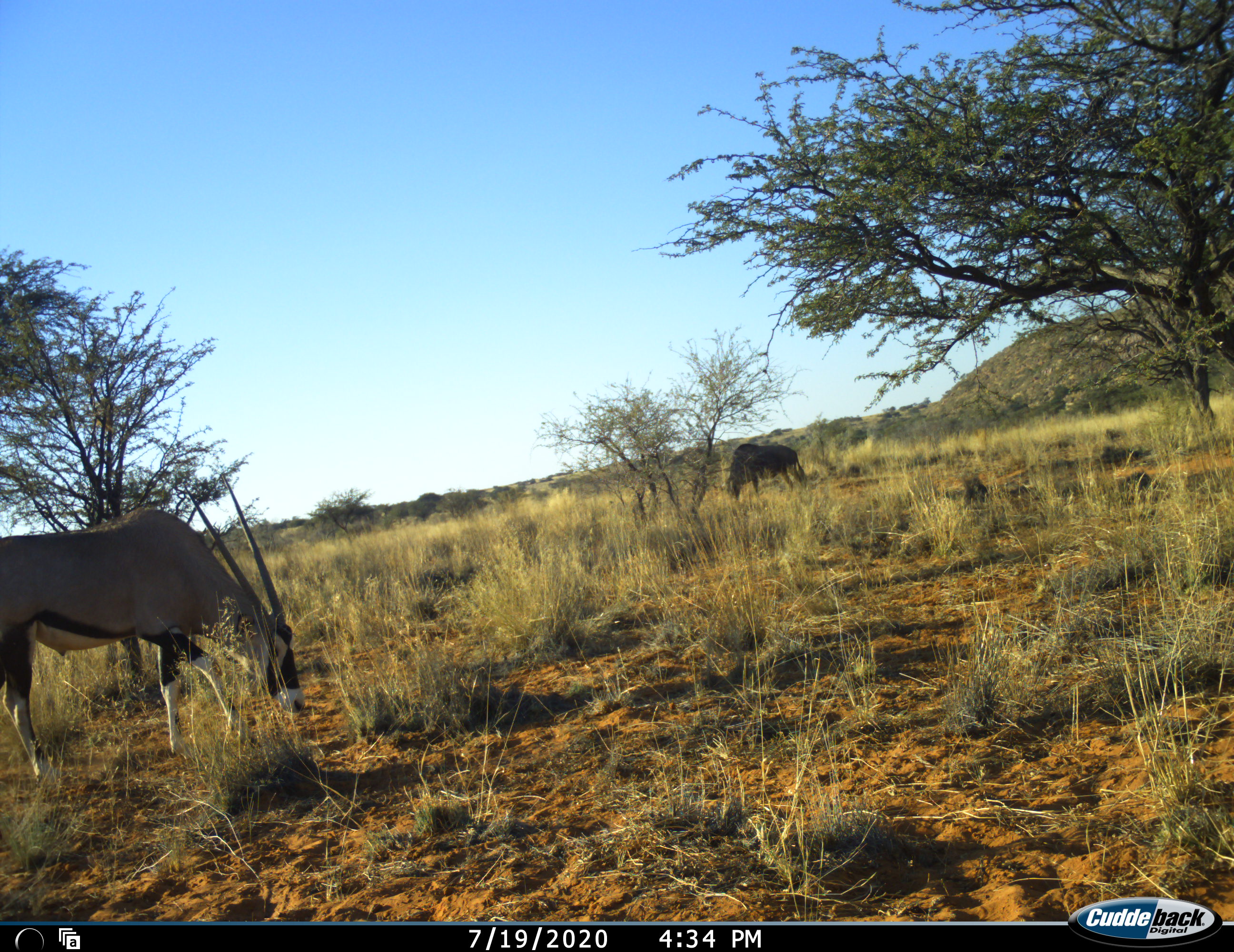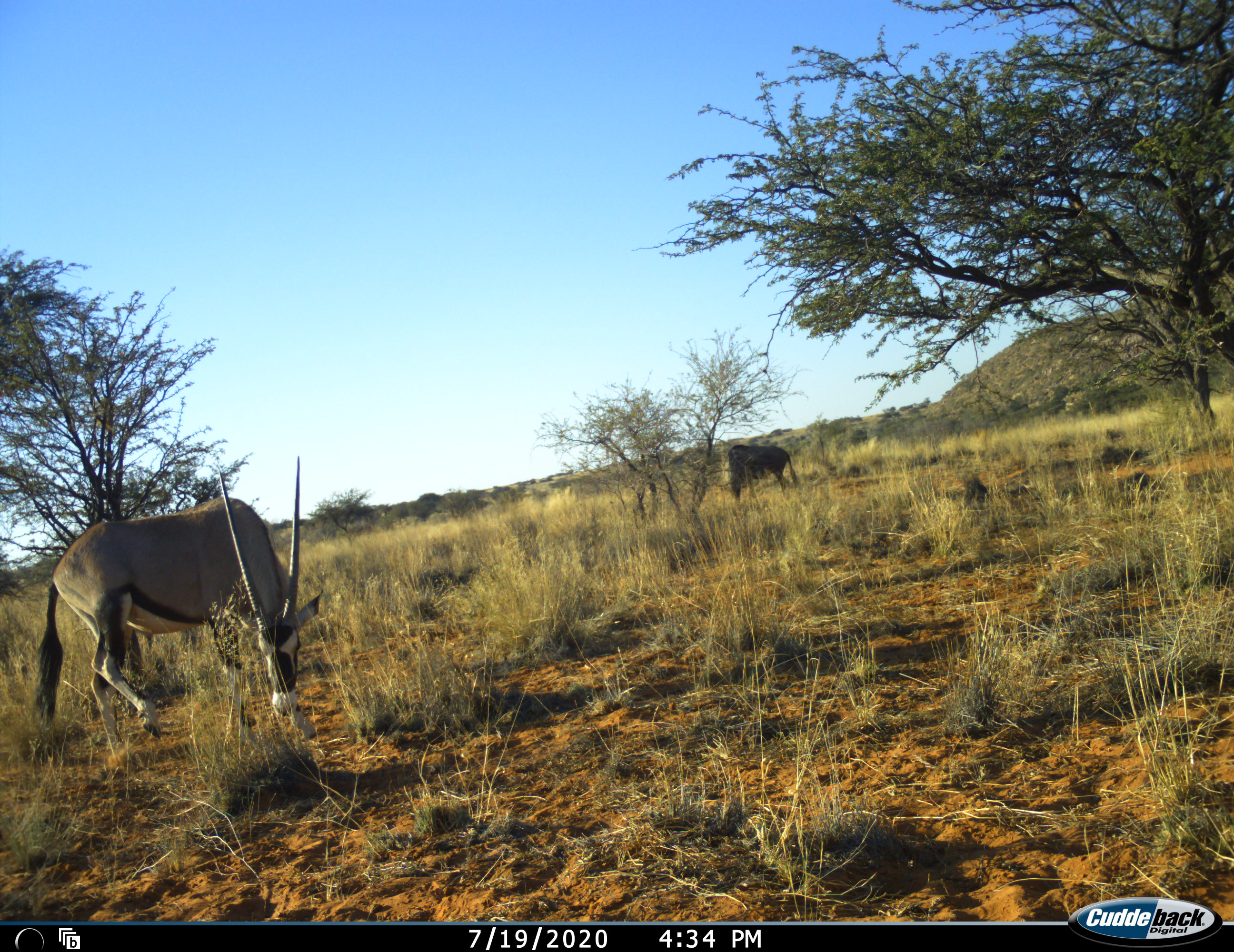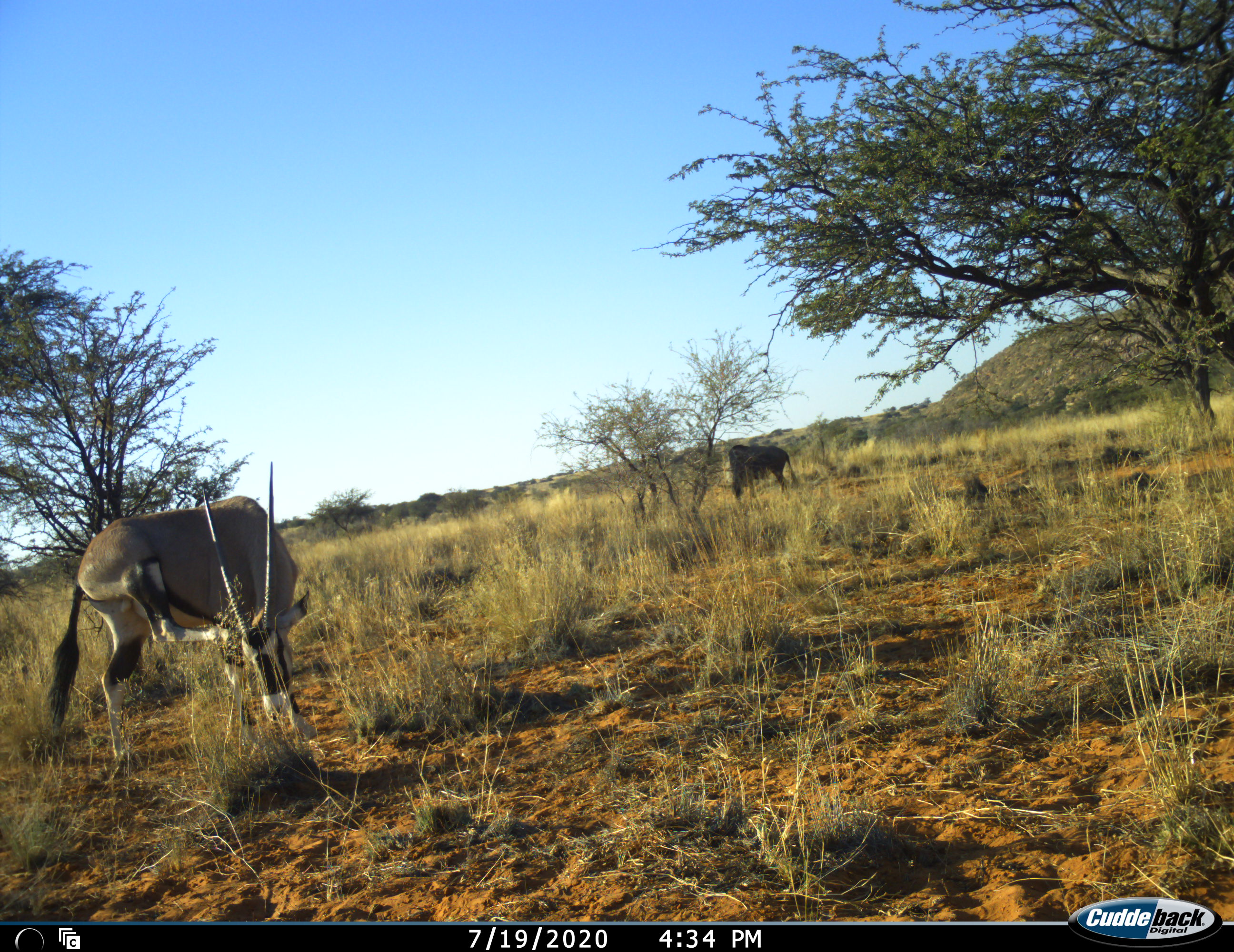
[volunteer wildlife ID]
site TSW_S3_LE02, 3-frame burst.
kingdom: Animalia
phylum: Chordata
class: Mammalia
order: Artiodactyla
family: Bovidae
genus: Oryx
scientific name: Oryx gazella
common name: gemsbok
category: oryx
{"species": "oryx (gemsbok) (Oryx gazella)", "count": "1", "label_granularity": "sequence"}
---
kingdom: Animalia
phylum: Chordata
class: Mammalia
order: Artiodactyla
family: Bovidae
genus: Connochaetes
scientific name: Connochaetes taurinus taurinus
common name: blue wildebeest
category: wildebeestblue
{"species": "wildebeestblue (blue wildebeest) (Connochaetes taurinus taurinus)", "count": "1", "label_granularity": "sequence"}